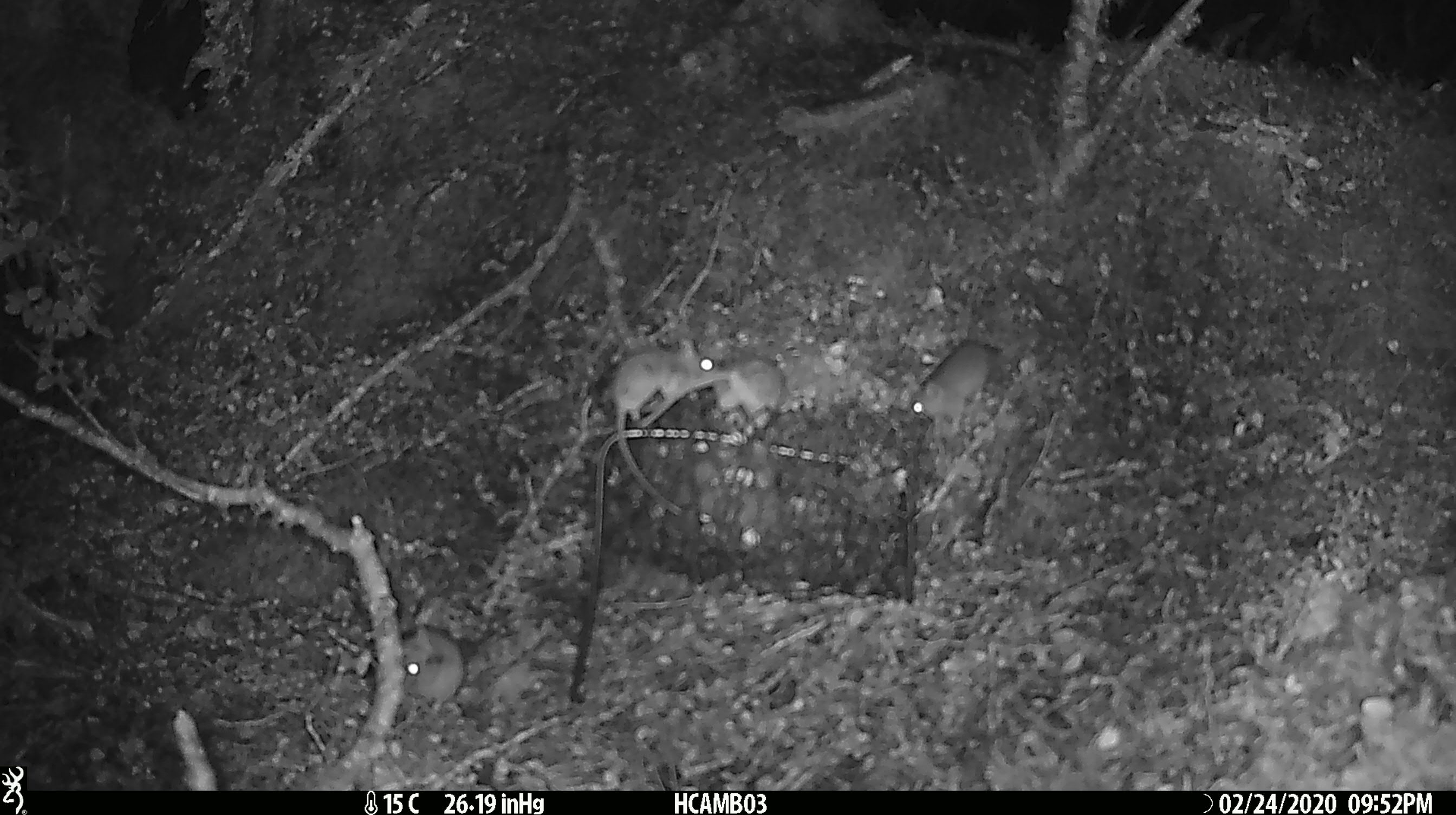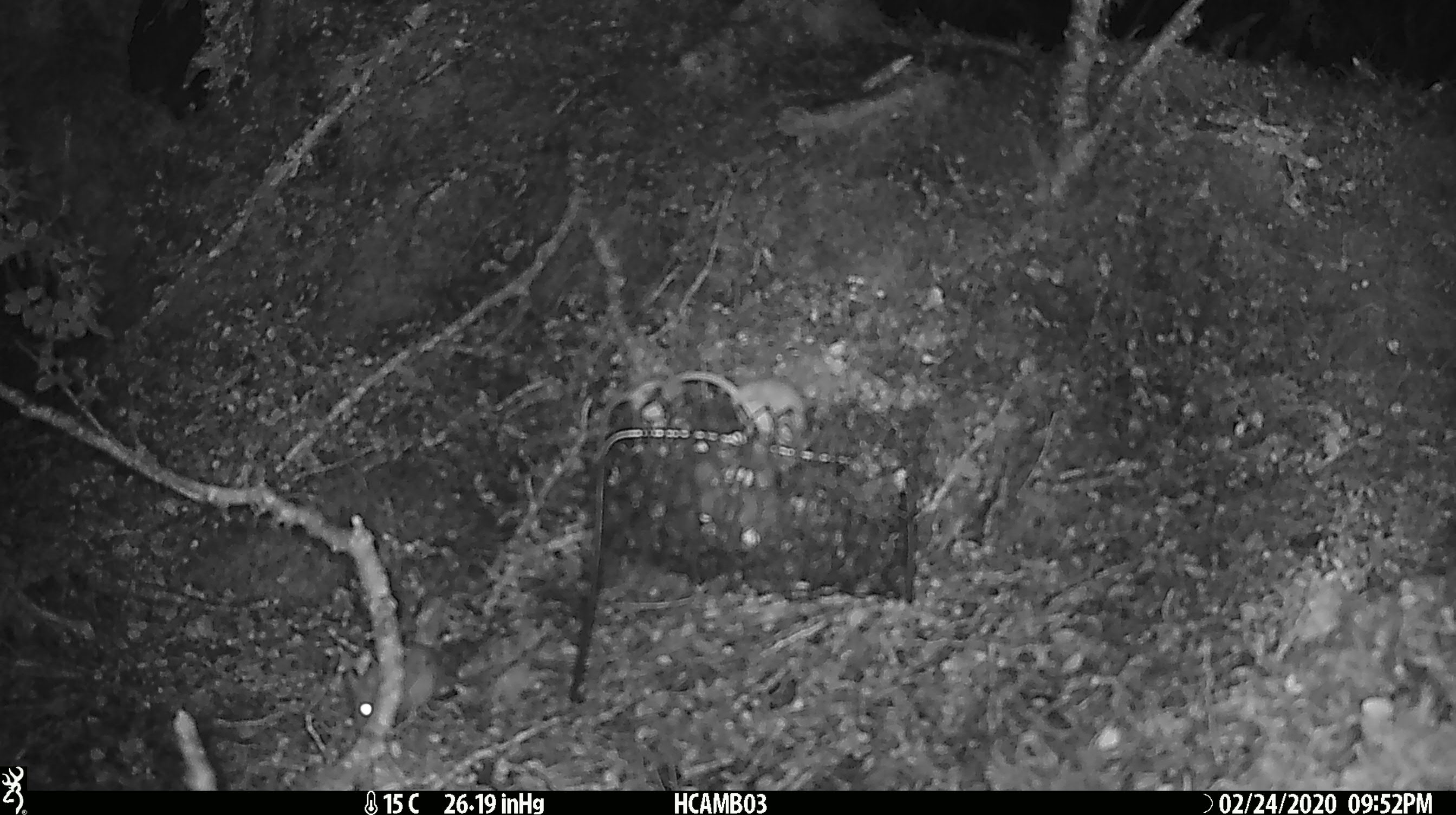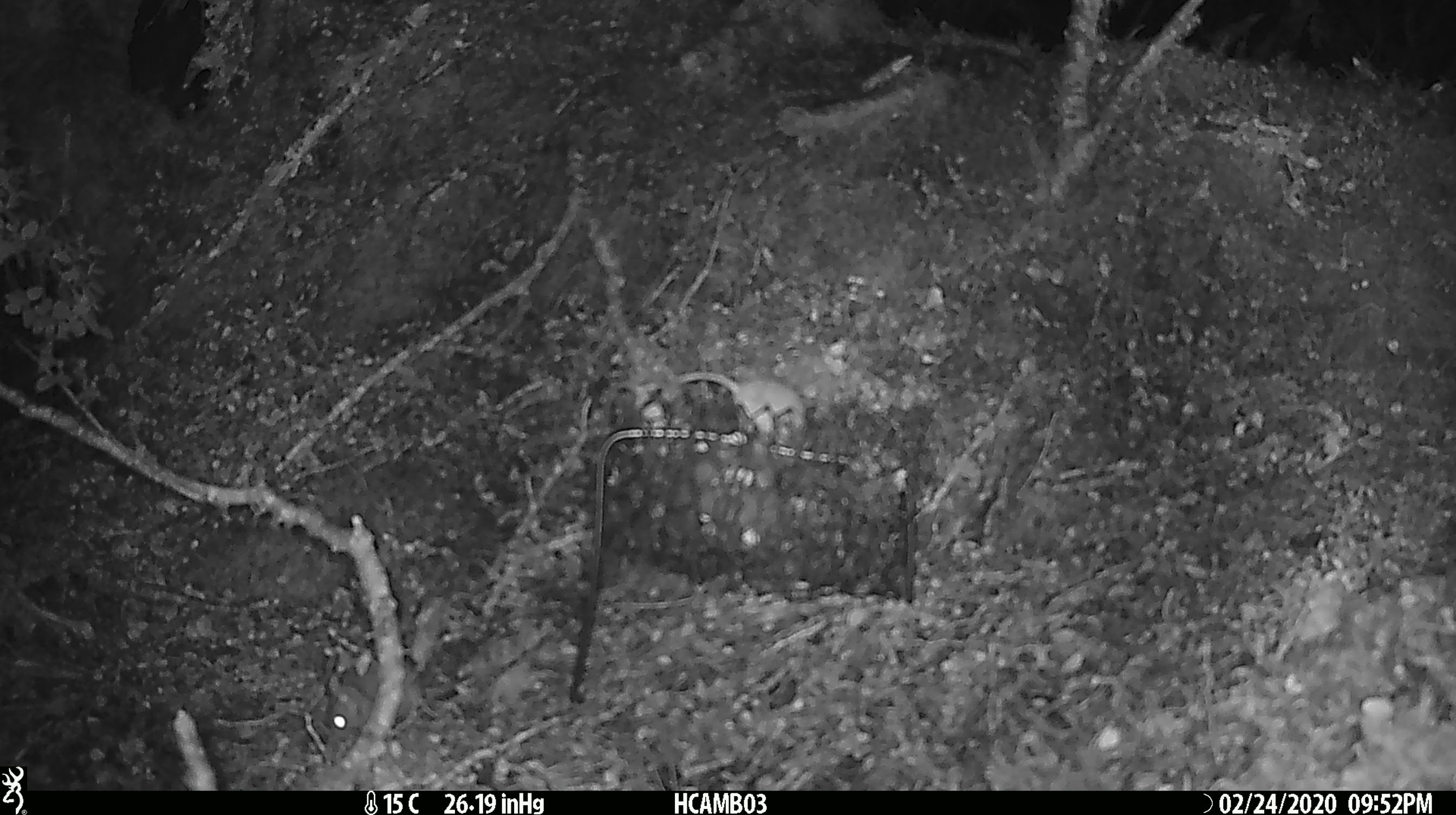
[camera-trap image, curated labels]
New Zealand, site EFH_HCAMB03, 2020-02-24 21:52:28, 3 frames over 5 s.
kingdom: Animalia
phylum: Chordata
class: Mammalia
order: Rodentia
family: Muridae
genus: Mus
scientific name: Mus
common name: mouse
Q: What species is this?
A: Mouse (Mus).